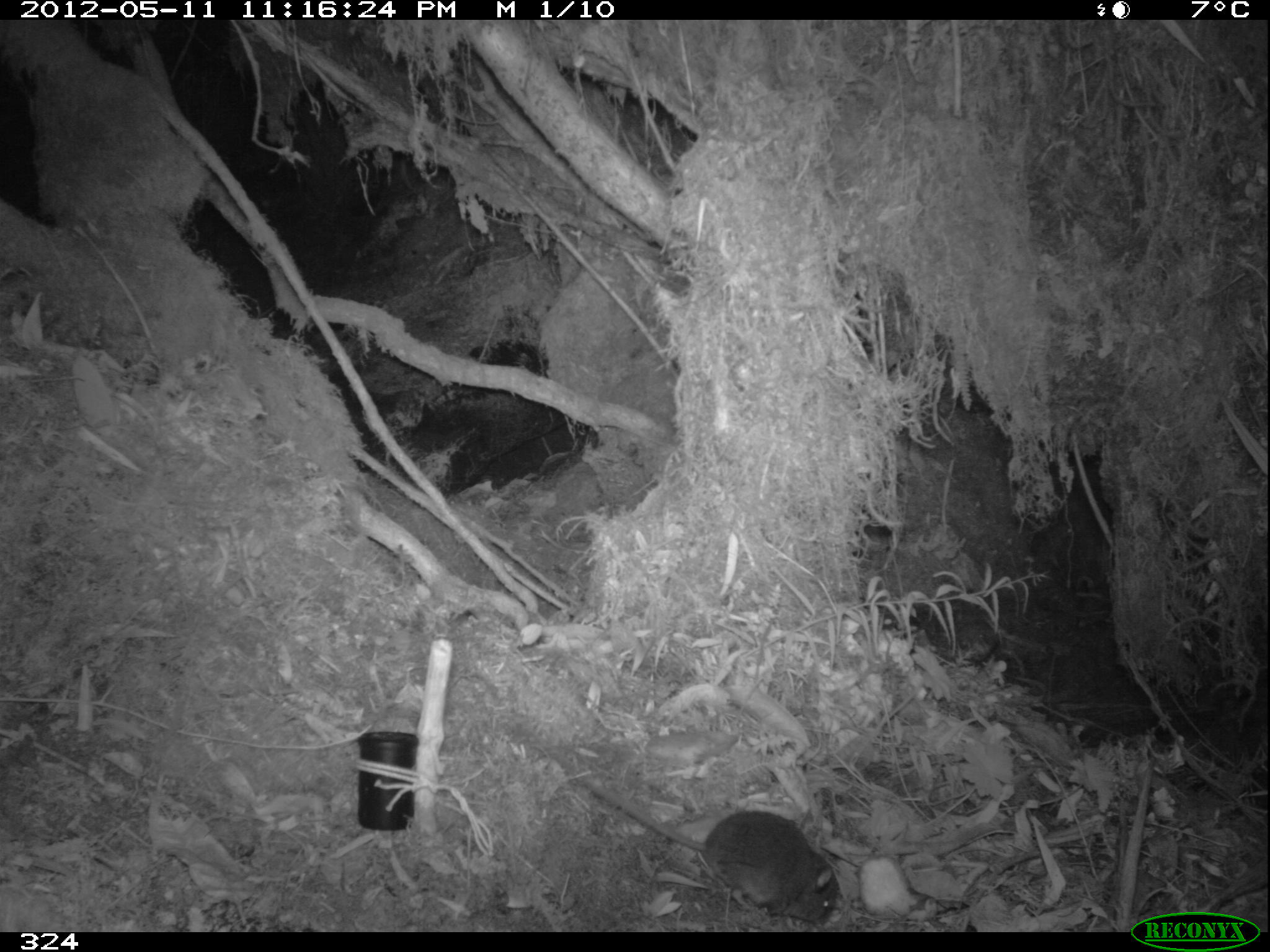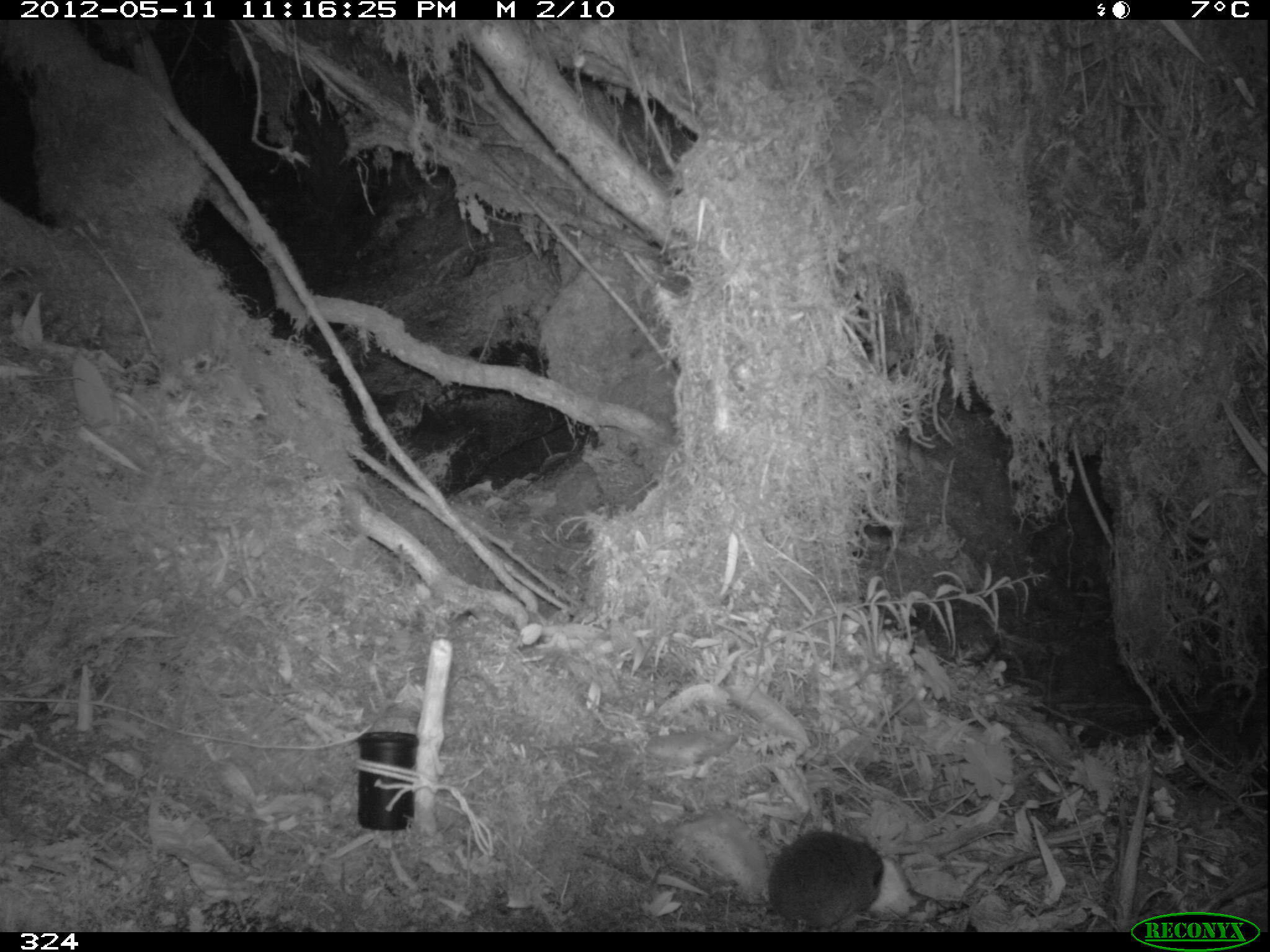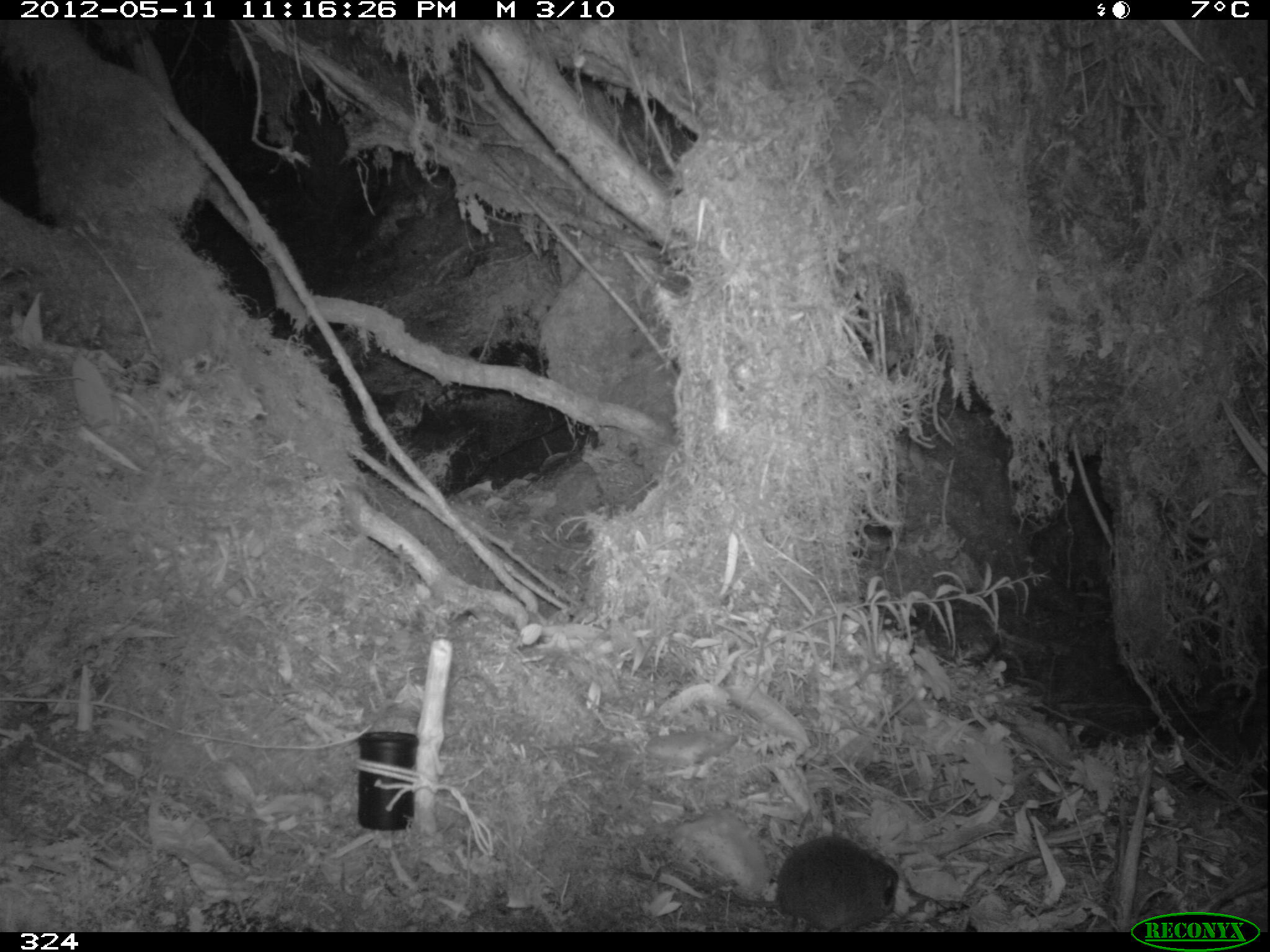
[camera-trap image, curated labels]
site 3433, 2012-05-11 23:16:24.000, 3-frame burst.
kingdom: Animalia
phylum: Chordata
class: Mammalia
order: Rodentia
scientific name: Rodentia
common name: rodents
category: unknown rodent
Unknown rodent (rodents) (Rodentia).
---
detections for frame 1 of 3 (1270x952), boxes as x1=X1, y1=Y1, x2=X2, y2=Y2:
unknown rodent: x1=580, y1=779, x2=838, y2=924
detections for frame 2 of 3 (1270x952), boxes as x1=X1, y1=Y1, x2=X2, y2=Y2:
unknown rodent: x1=581, y1=824, x2=884, y2=931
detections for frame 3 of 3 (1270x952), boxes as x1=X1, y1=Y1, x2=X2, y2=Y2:
unknown rodent: x1=623, y1=836, x2=898, y2=932